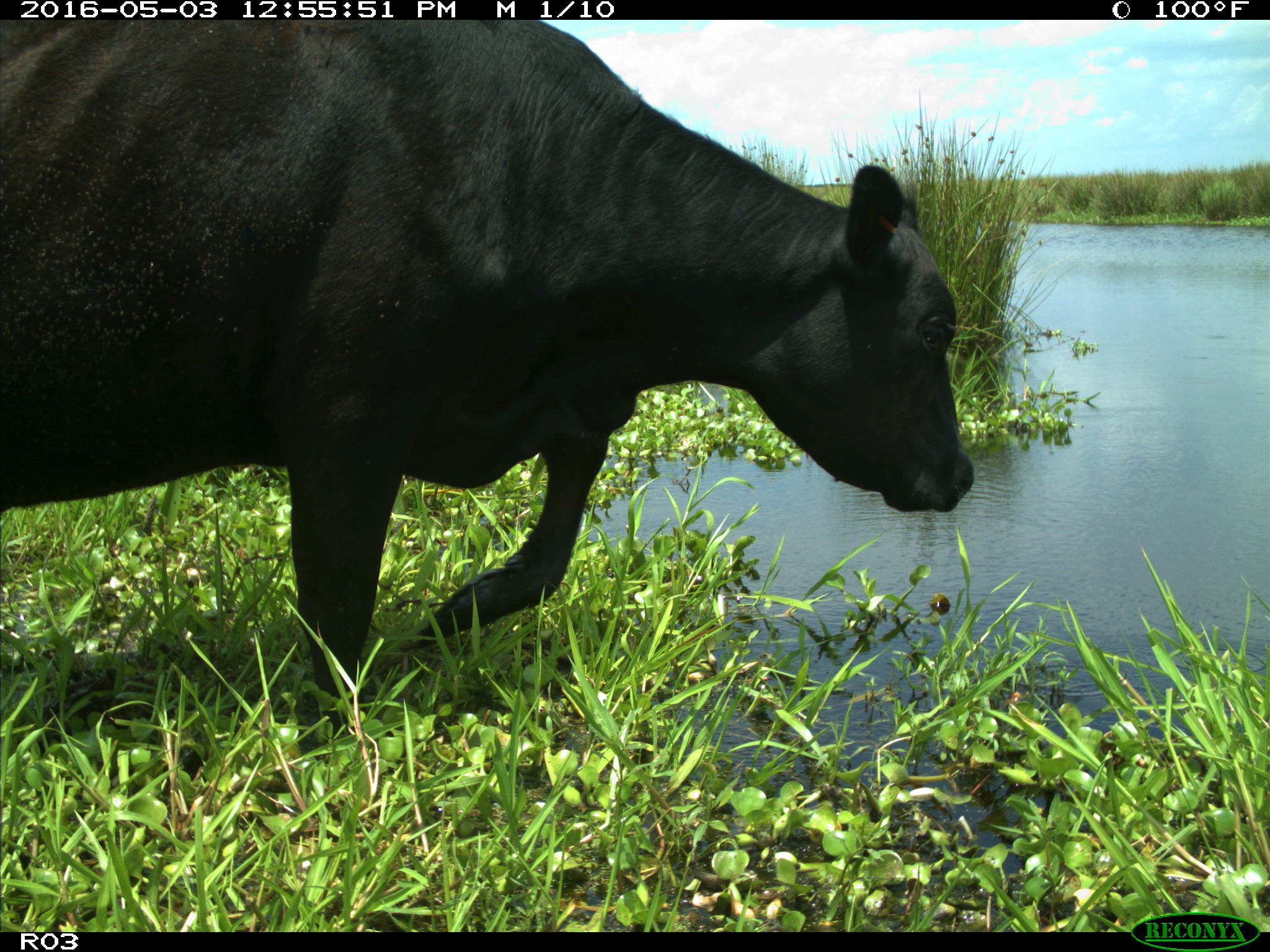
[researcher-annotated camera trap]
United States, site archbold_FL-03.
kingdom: Animalia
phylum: Chordata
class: Mammalia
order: Artiodactyla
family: Bovidae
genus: Bos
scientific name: Bos taurus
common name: domestic cow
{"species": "Bos taurus (domestic cow)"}